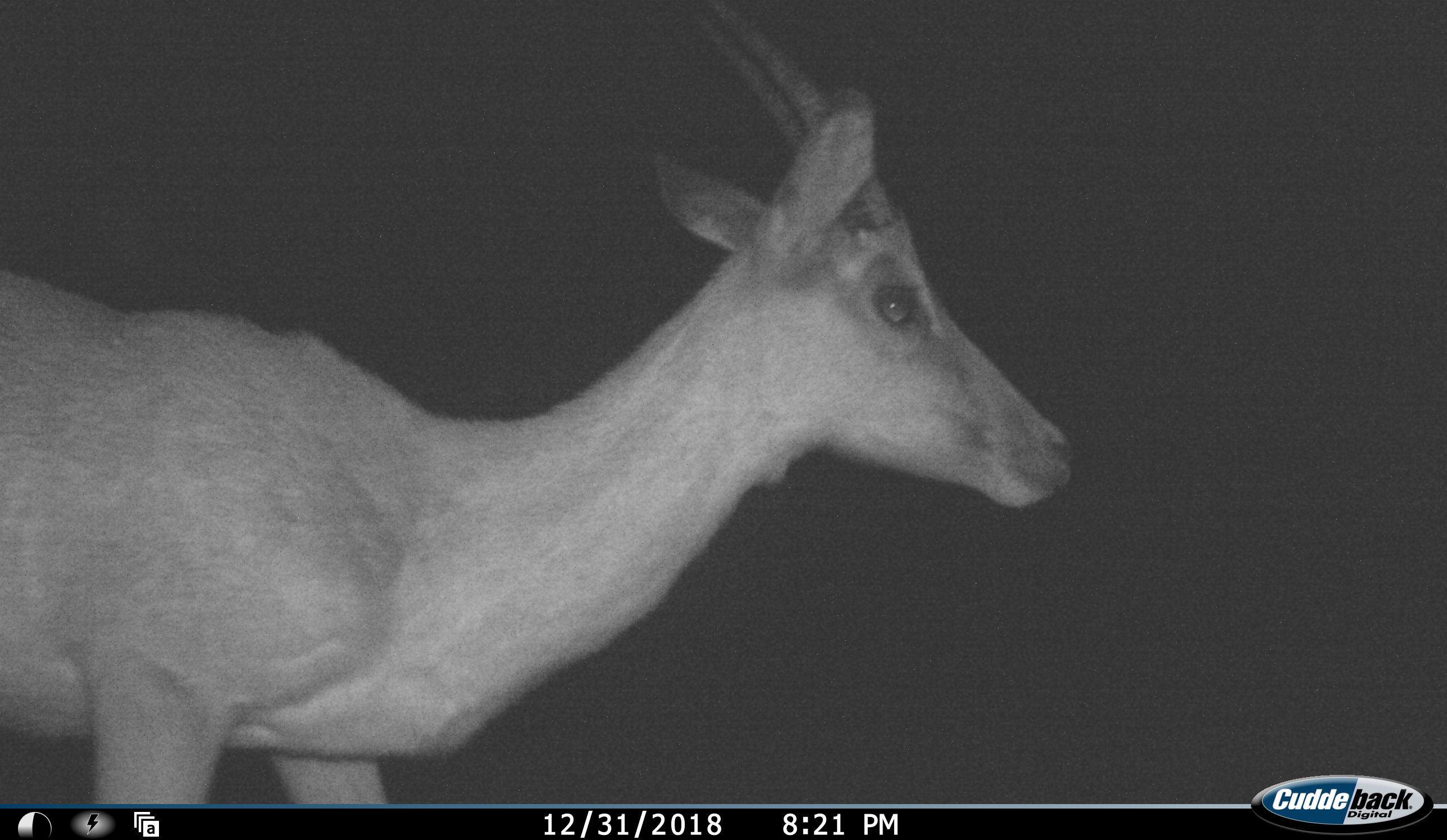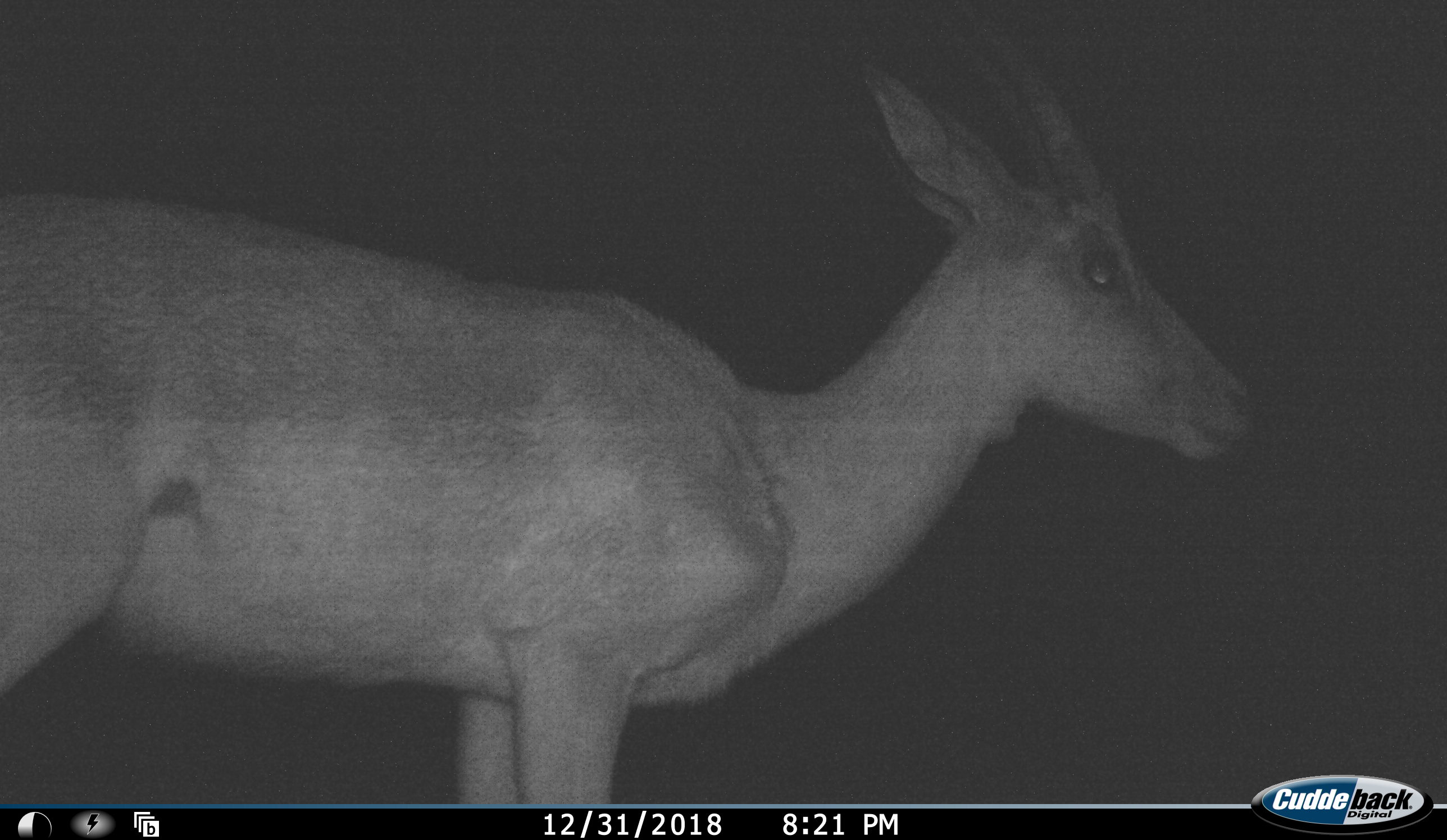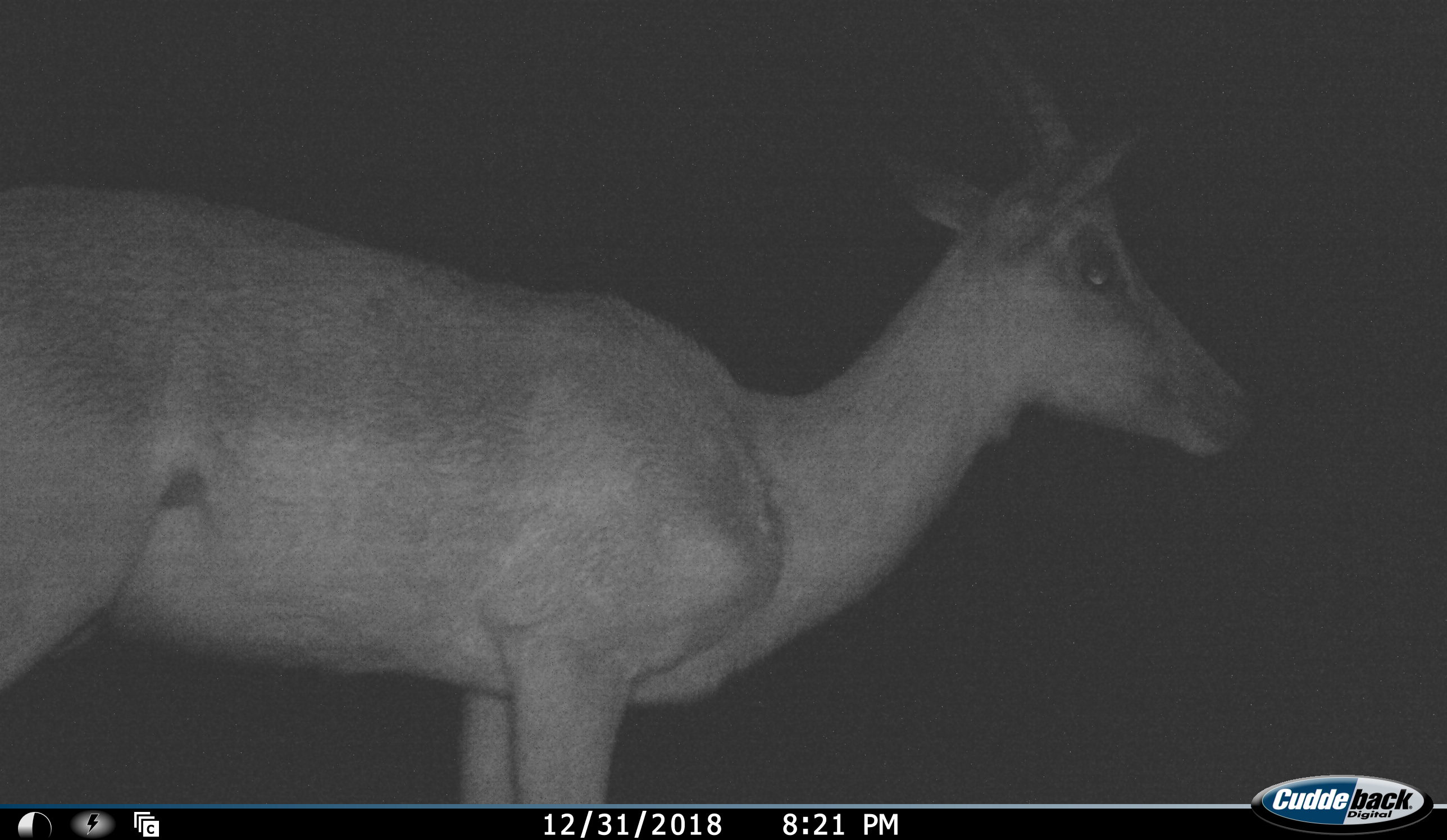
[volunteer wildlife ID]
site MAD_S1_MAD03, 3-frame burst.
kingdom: Animalia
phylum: Chordata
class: Mammalia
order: Artiodactyla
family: Bovidae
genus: Aepyceros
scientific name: Aepyceros melampus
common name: impala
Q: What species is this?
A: Impala (Aepyceros melampus).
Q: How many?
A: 1.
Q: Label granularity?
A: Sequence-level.